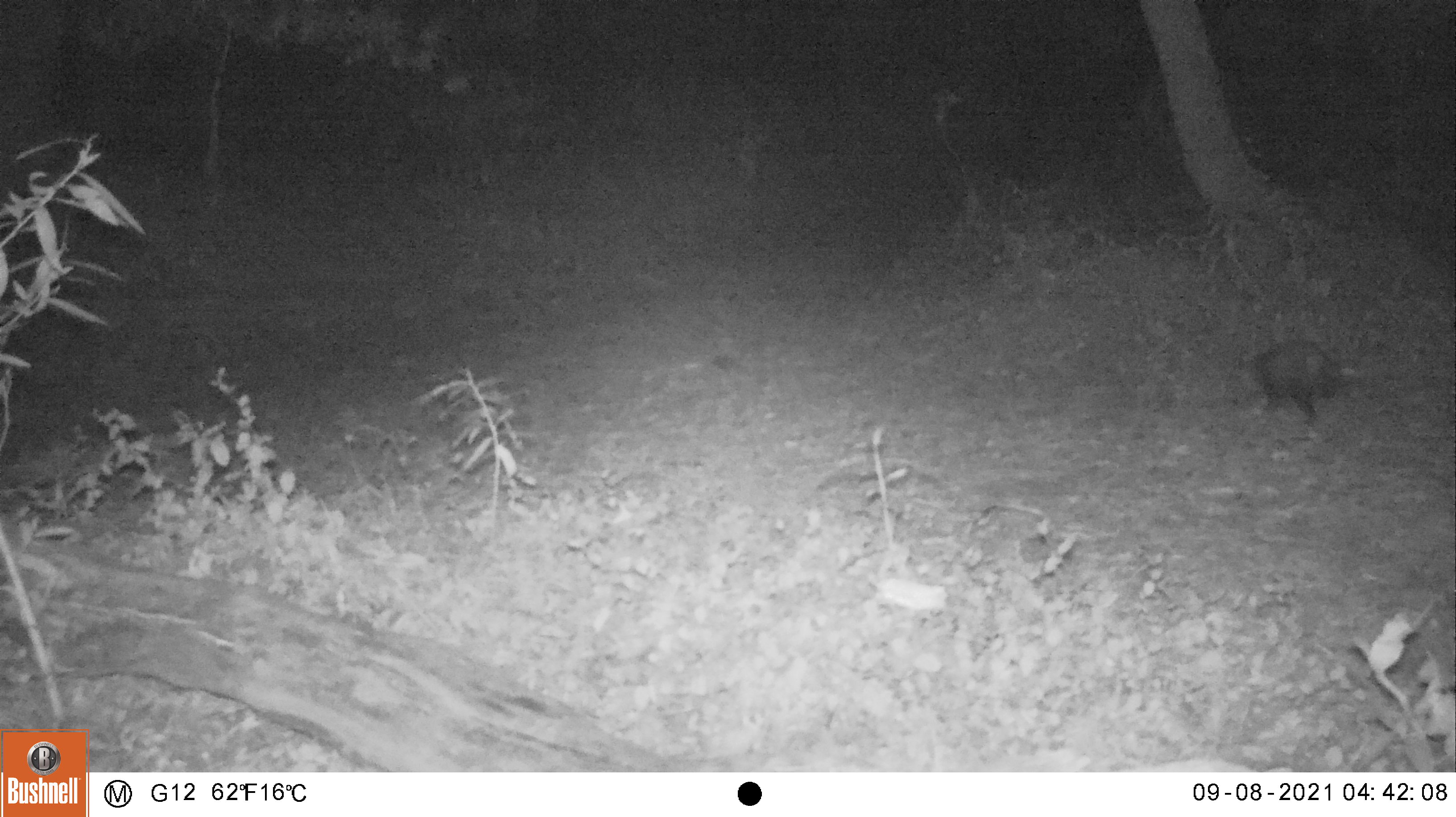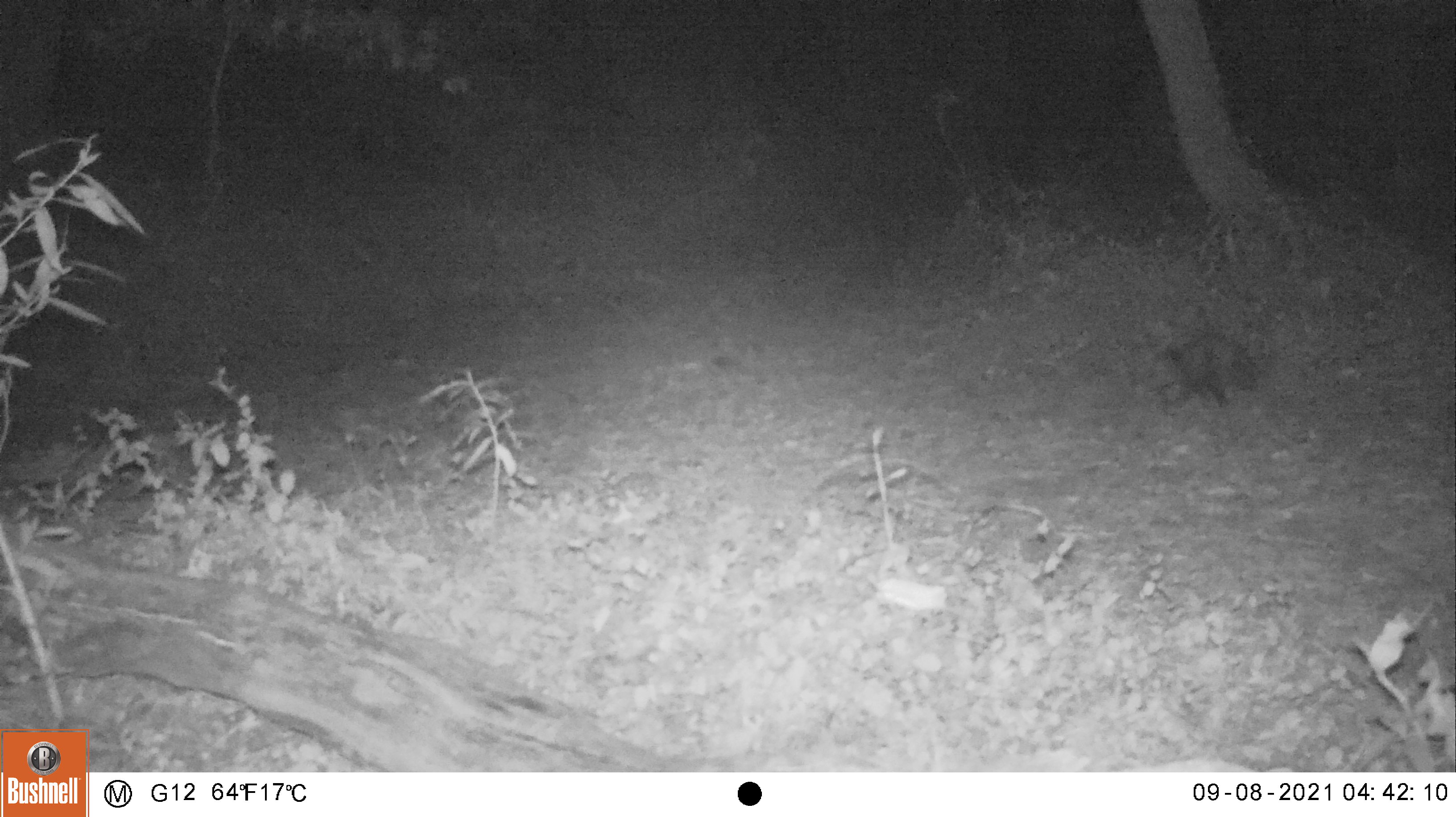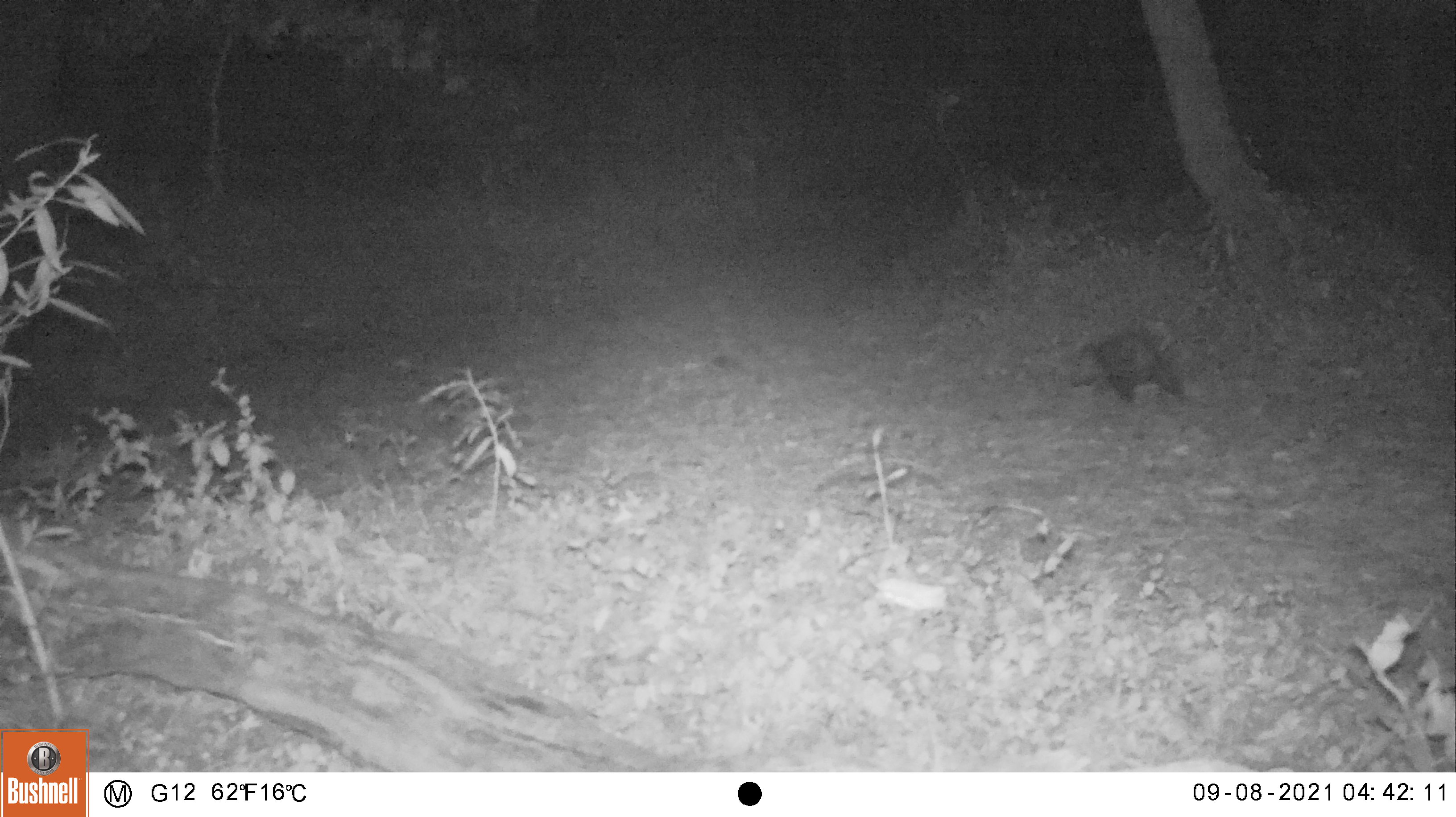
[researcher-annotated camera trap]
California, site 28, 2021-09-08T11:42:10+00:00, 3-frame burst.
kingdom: Animalia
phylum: Chordata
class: Mammalia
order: Didelphimorphia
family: Didelphidae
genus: Didelphis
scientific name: Didelphis virginiana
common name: virginia opossum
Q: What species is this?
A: Virginia opossum (Didelphis virginiana).